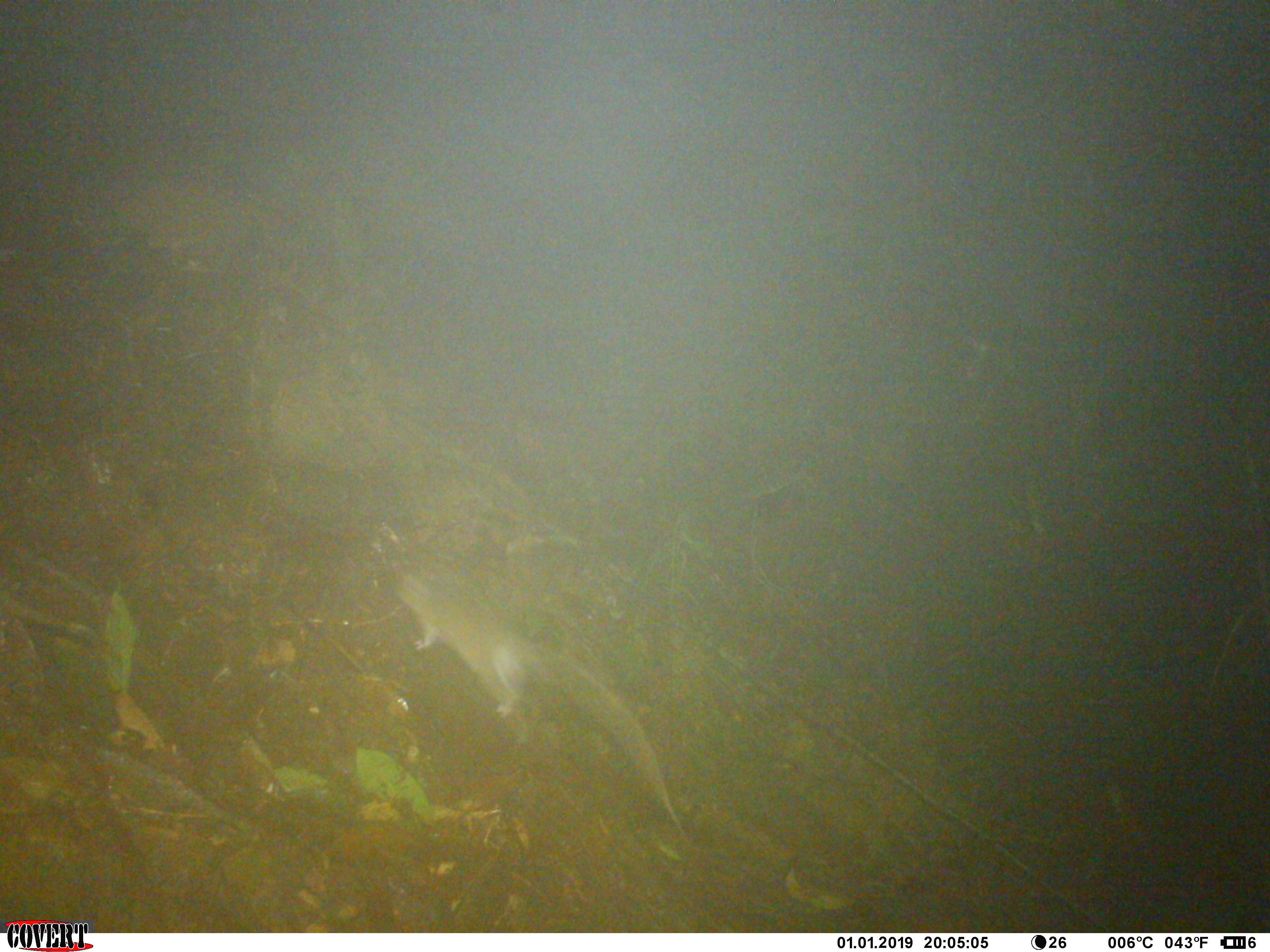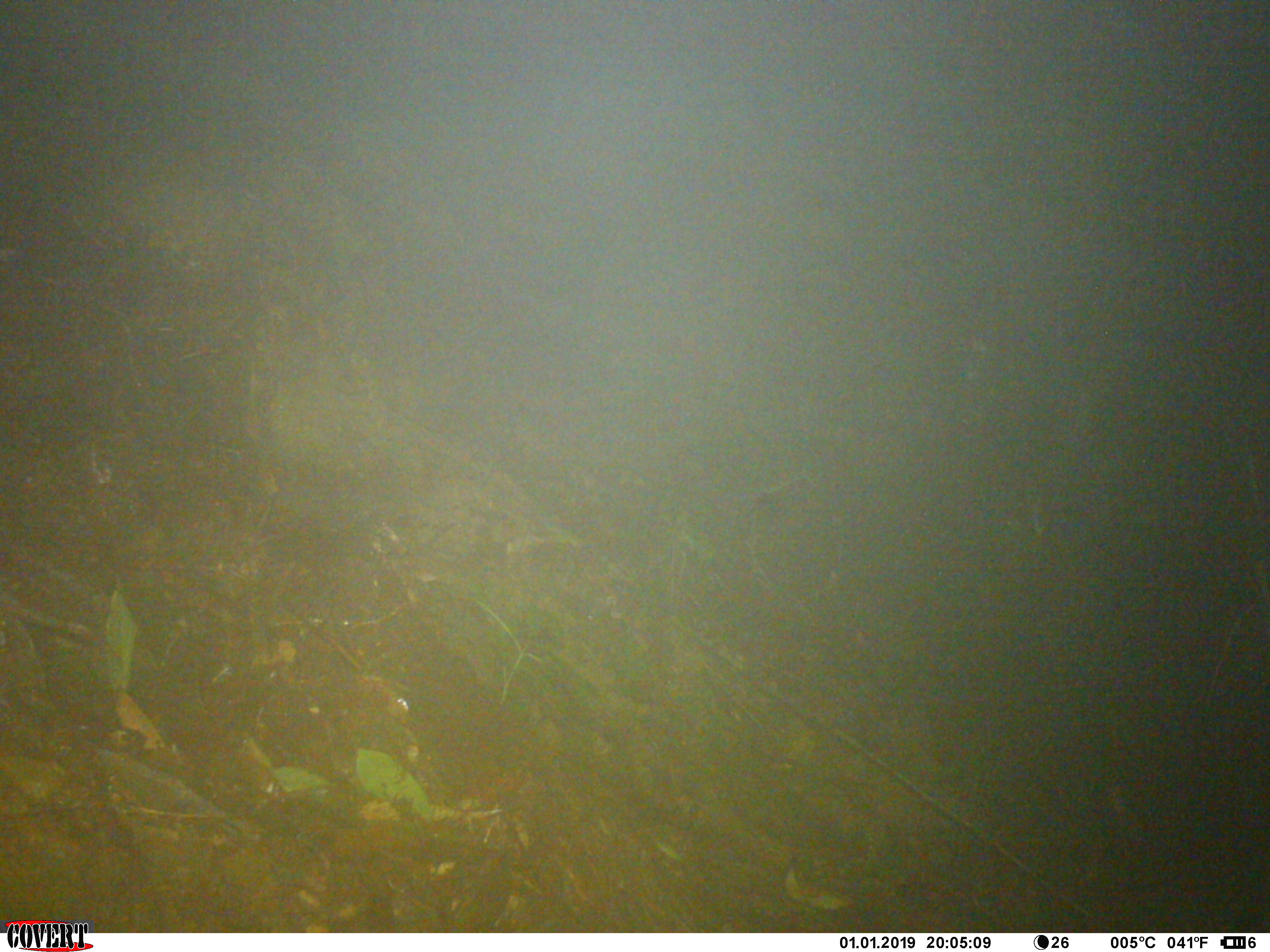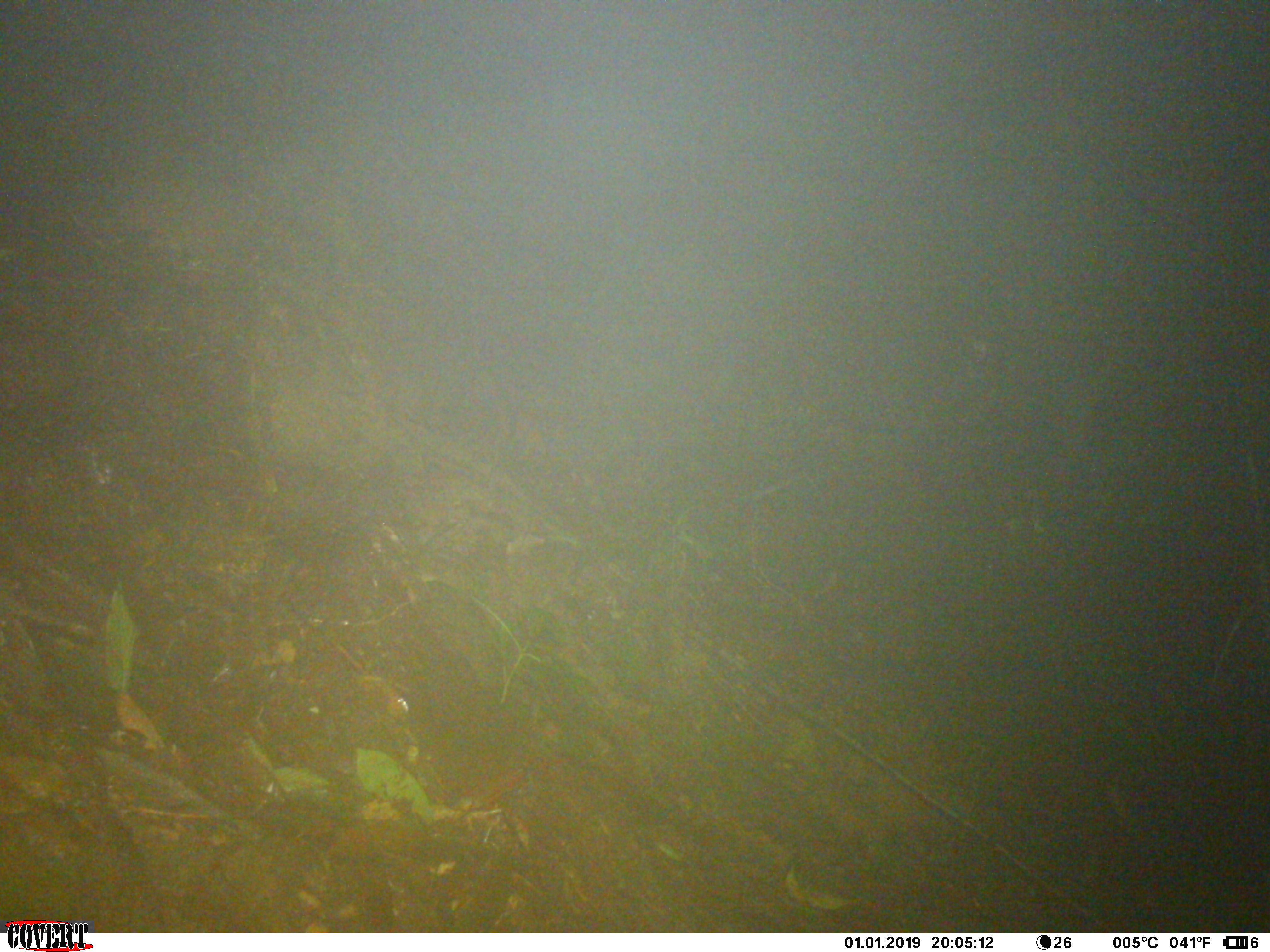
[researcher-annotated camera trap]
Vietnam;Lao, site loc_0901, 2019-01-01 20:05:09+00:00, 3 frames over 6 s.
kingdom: Animalia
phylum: Chordata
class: Mammalia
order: Rodentia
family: Muridae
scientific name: Muridae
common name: old-world mice and rats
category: unidentified murid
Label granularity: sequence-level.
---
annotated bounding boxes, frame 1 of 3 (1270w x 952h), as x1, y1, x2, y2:
unidentified murid: 383, 557, 684, 836